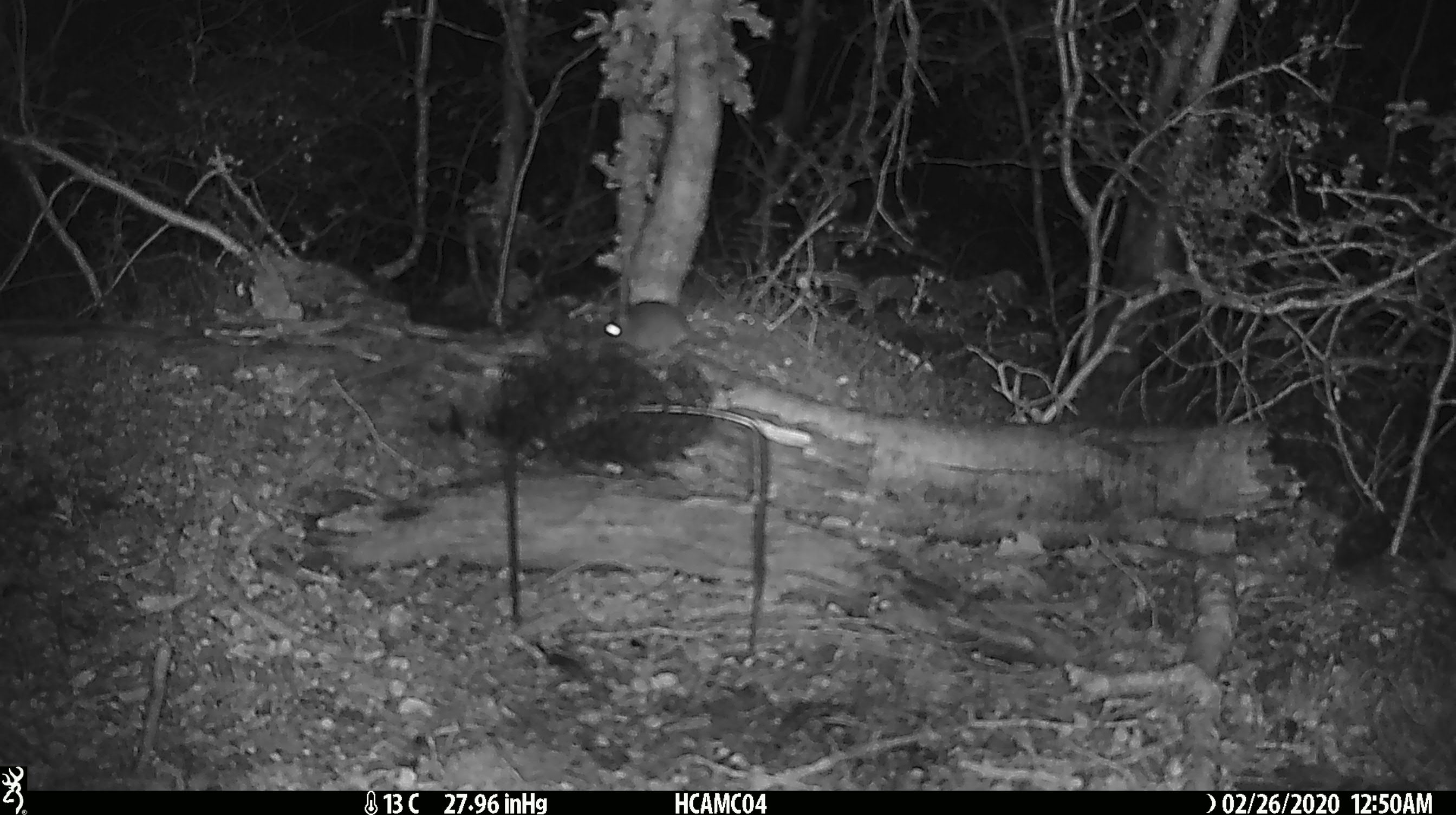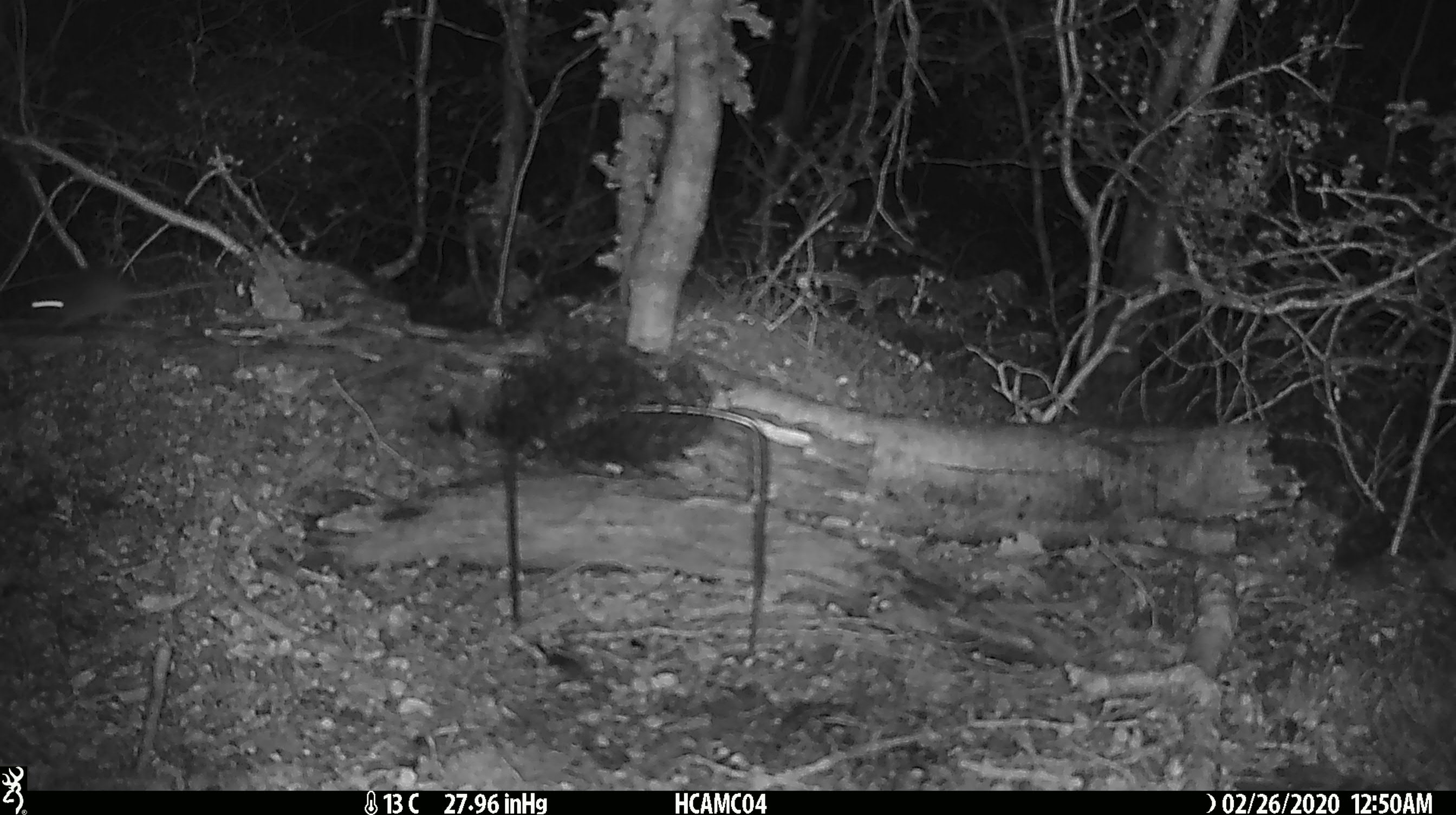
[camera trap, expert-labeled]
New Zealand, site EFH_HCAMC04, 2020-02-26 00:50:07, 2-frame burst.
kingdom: Animalia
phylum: Chordata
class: Mammalia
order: Rodentia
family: Muridae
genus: Mus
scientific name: Mus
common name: mouse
Mouse (Mus).